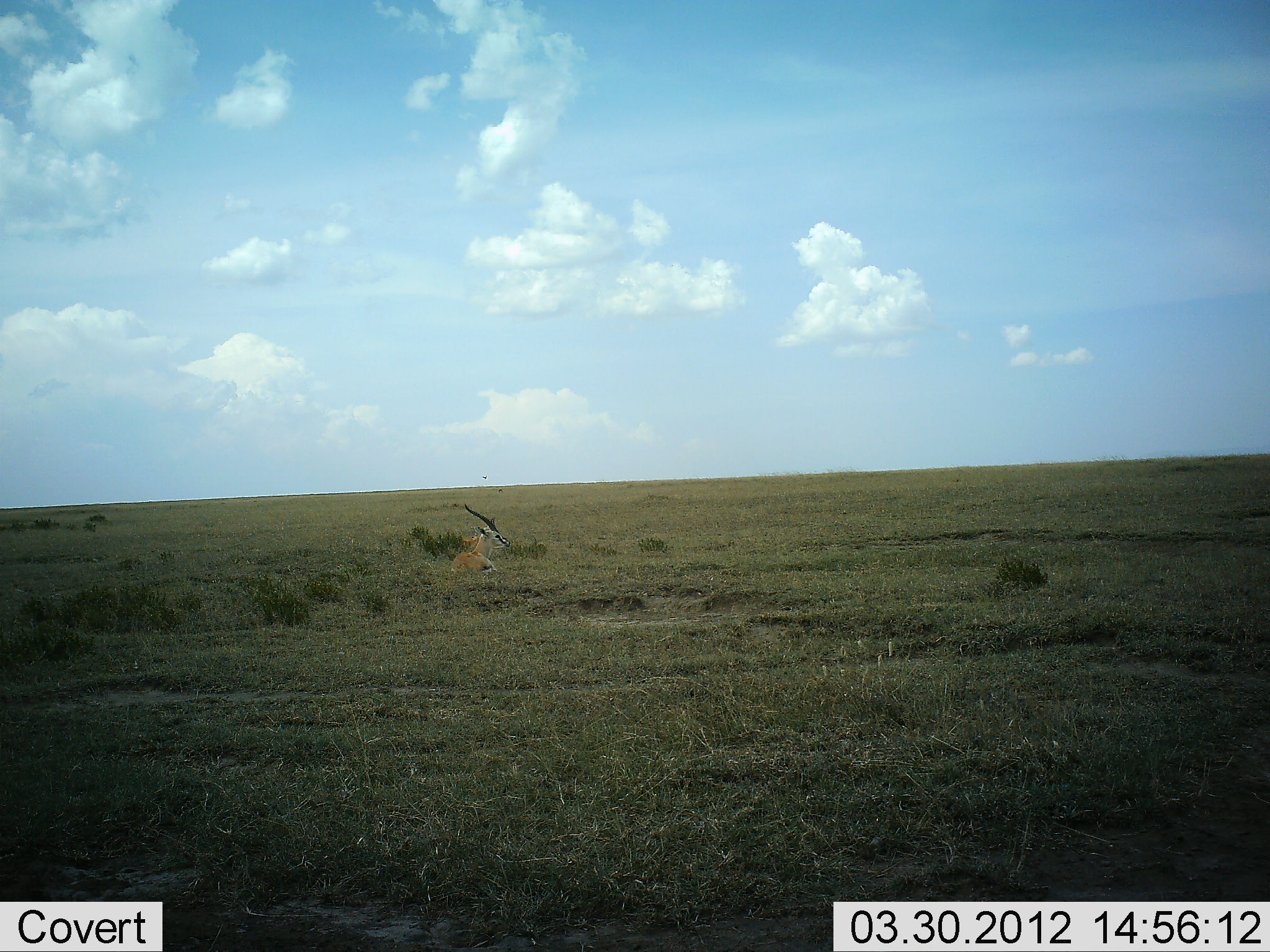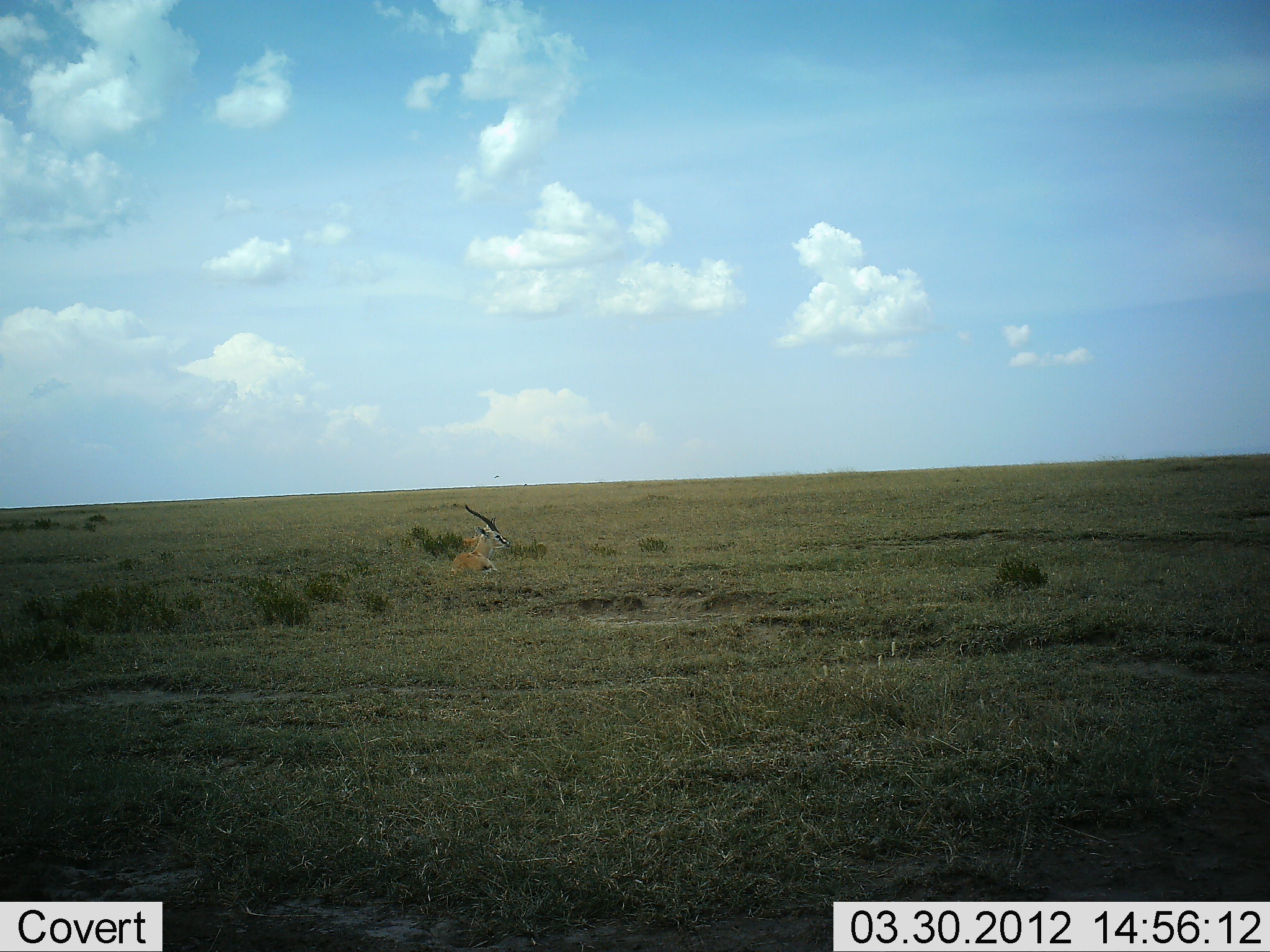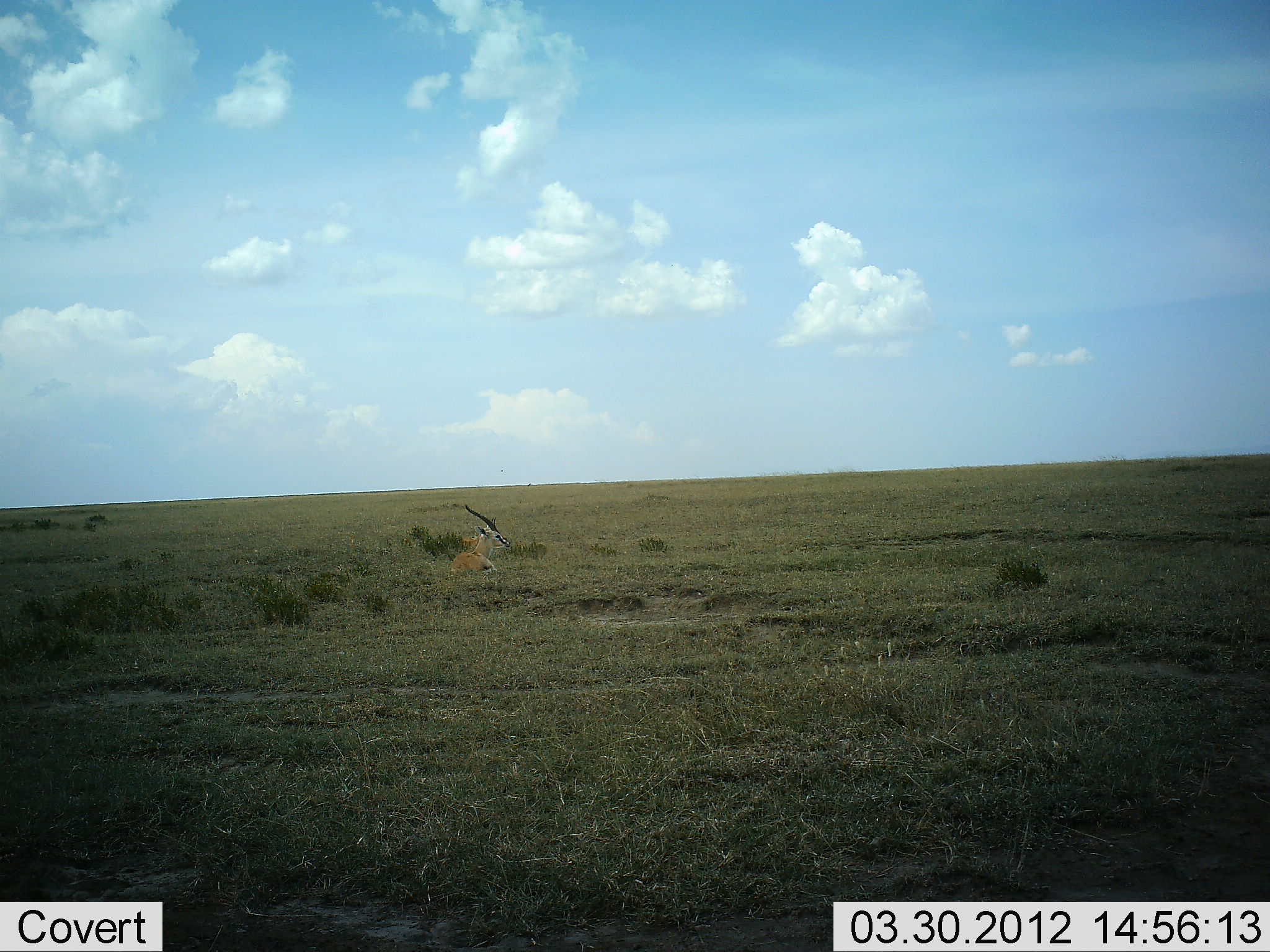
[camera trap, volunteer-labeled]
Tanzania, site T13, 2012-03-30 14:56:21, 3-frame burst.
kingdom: Animalia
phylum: Chordata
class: Mammalia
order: Artiodactyla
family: Bovidae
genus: Eudorcas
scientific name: Eudorcas thomsonii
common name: thomson's gazelle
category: gazellethomsons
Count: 1.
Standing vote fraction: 0%.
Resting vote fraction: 93%.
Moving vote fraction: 7%.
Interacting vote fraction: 0%.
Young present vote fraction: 0%.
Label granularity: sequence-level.